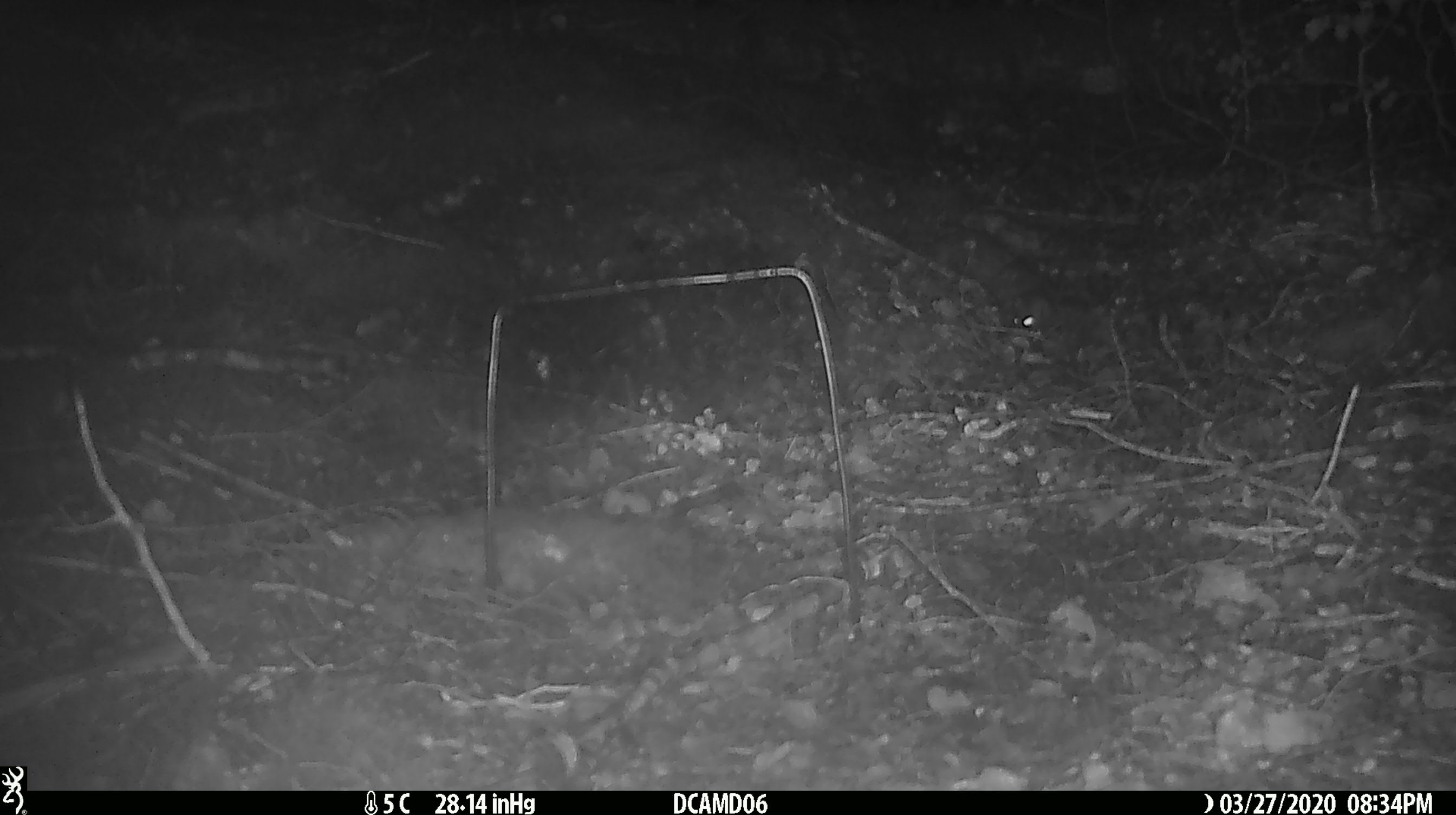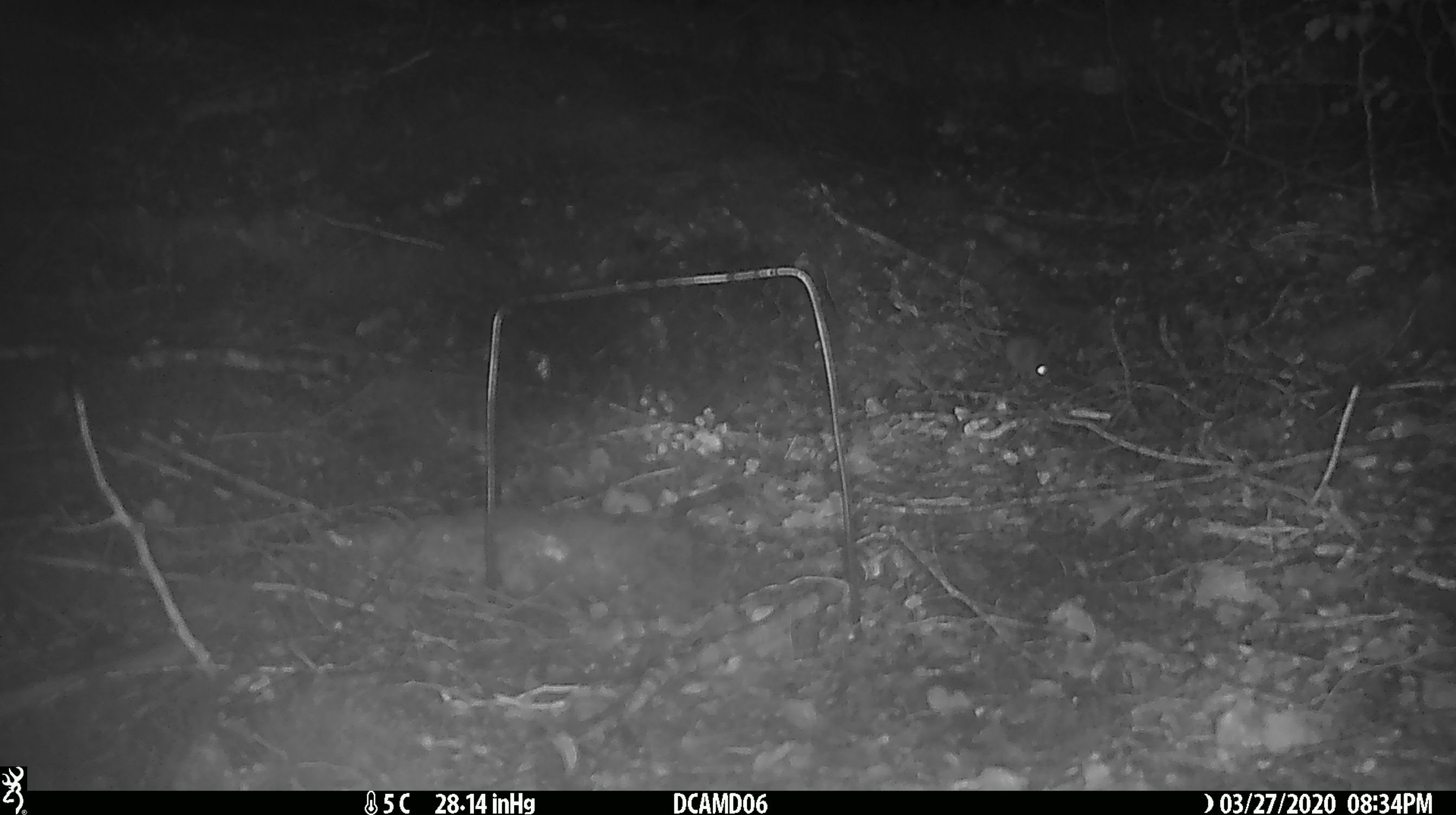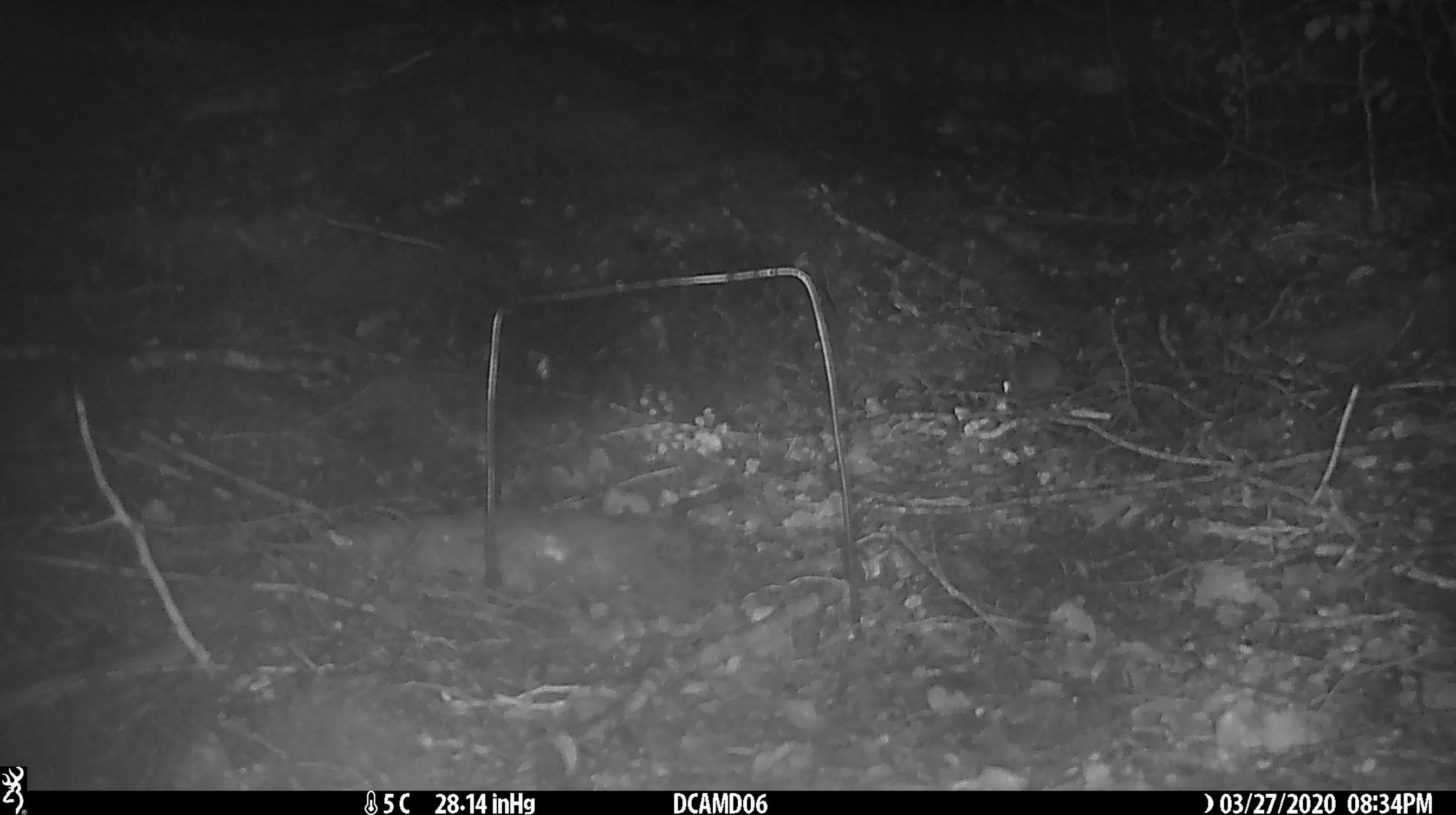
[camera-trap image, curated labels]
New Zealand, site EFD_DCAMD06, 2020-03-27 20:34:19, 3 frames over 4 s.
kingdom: Animalia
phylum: Chordata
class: Mammalia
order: Rodentia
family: Muridae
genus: Mus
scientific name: Mus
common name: mouse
Mouse (Mus).